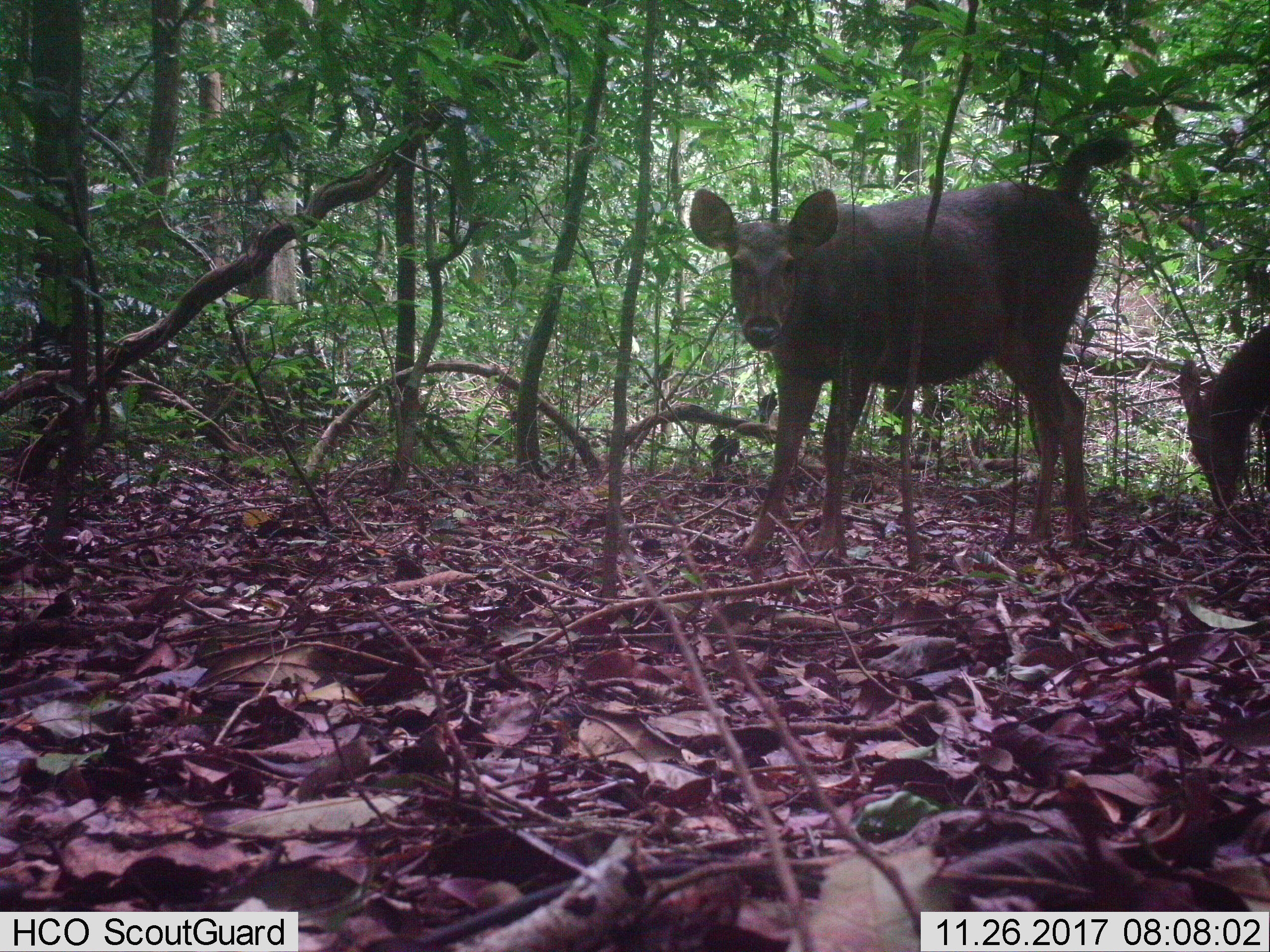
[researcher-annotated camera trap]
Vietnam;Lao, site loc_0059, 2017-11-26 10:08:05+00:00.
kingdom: Animalia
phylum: Chordata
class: Mammalia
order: Artiodactyla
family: Cervidae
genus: Rusa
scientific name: Rusa unicolor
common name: sambar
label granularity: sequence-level